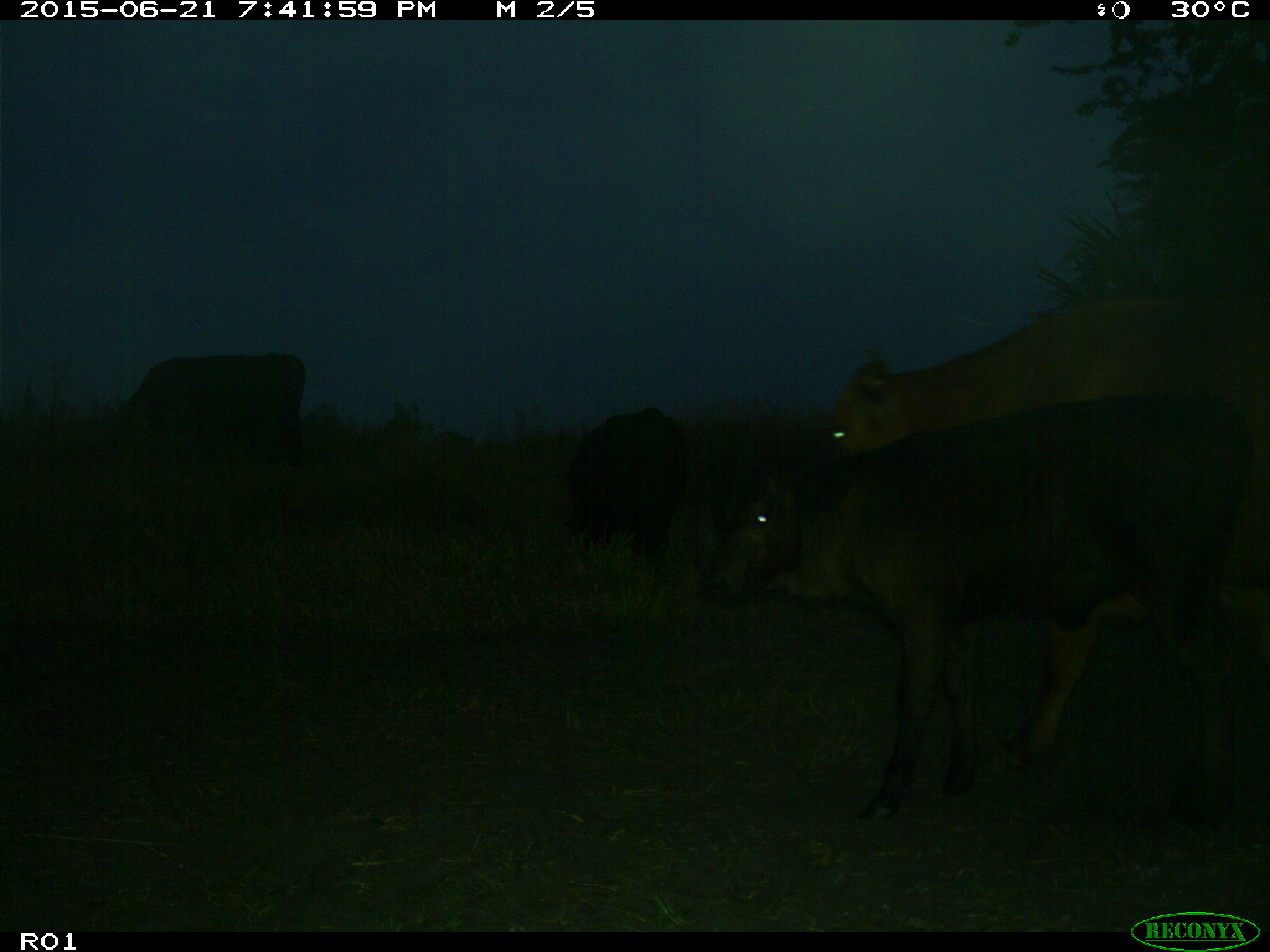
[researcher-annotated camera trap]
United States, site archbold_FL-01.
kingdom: Animalia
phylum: Chordata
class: Mammalia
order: Artiodactyla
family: Bovidae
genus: Bos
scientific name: Bos taurus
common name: domestic cow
Bos taurus (domestic cow).